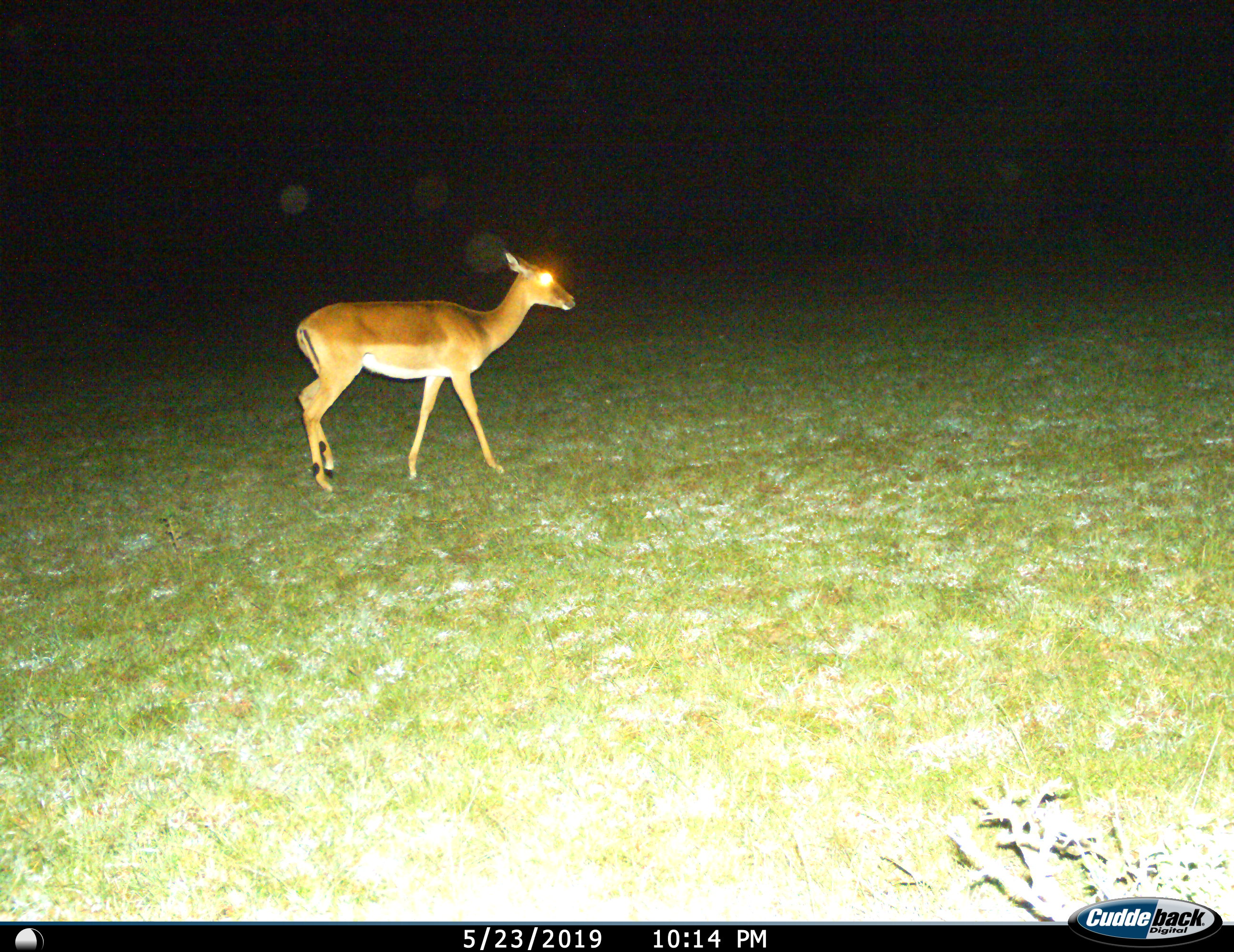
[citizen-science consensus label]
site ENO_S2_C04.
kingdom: Animalia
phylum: Chordata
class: Mammalia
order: Artiodactyla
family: Bovidae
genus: Aepyceros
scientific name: Aepyceros melampus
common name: impala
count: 1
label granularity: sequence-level